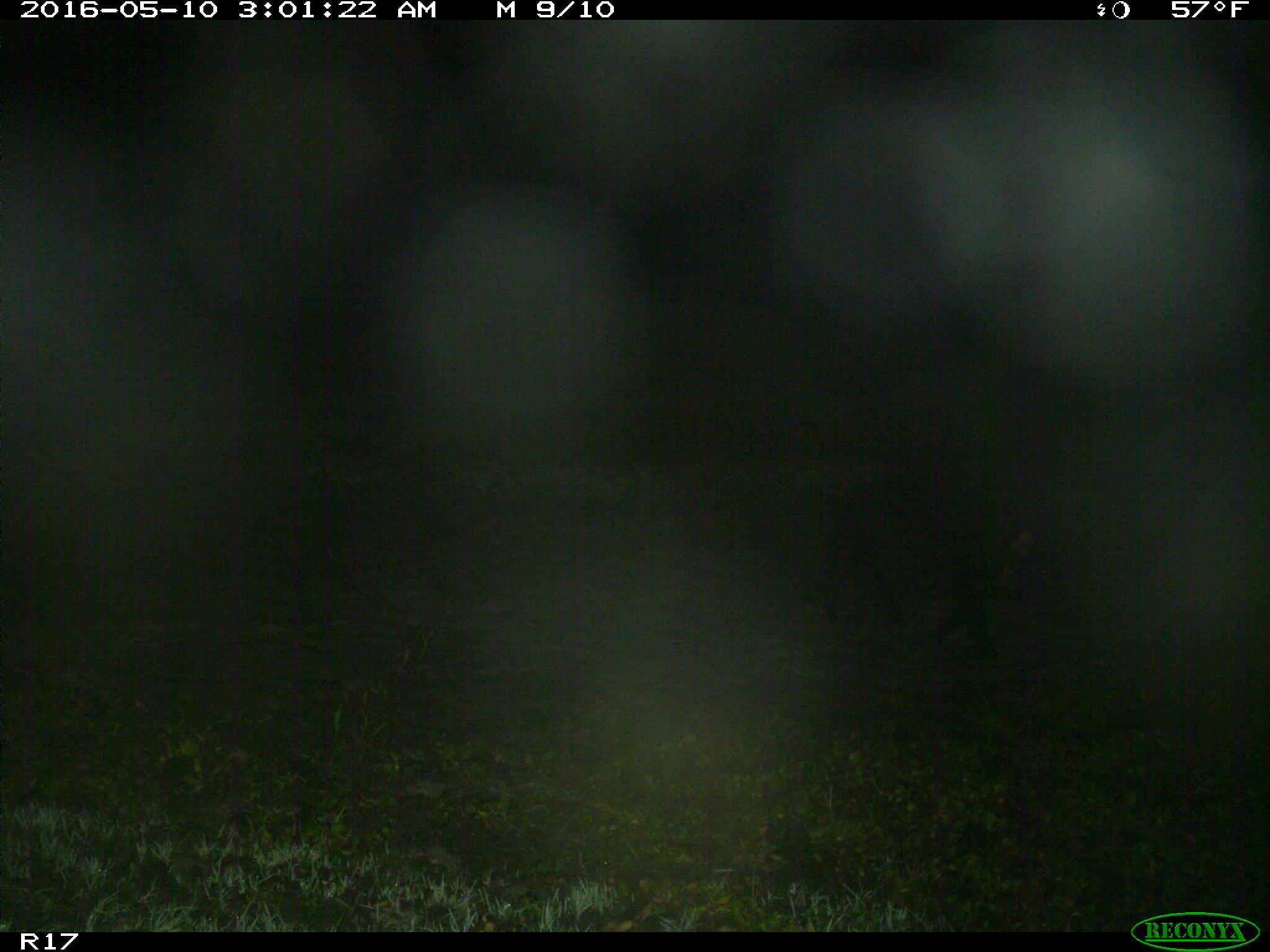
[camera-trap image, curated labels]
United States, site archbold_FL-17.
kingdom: Animalia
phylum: Chordata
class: Mammalia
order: Artiodactyla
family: Suidae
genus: Sus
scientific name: Sus scrofa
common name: wild boar